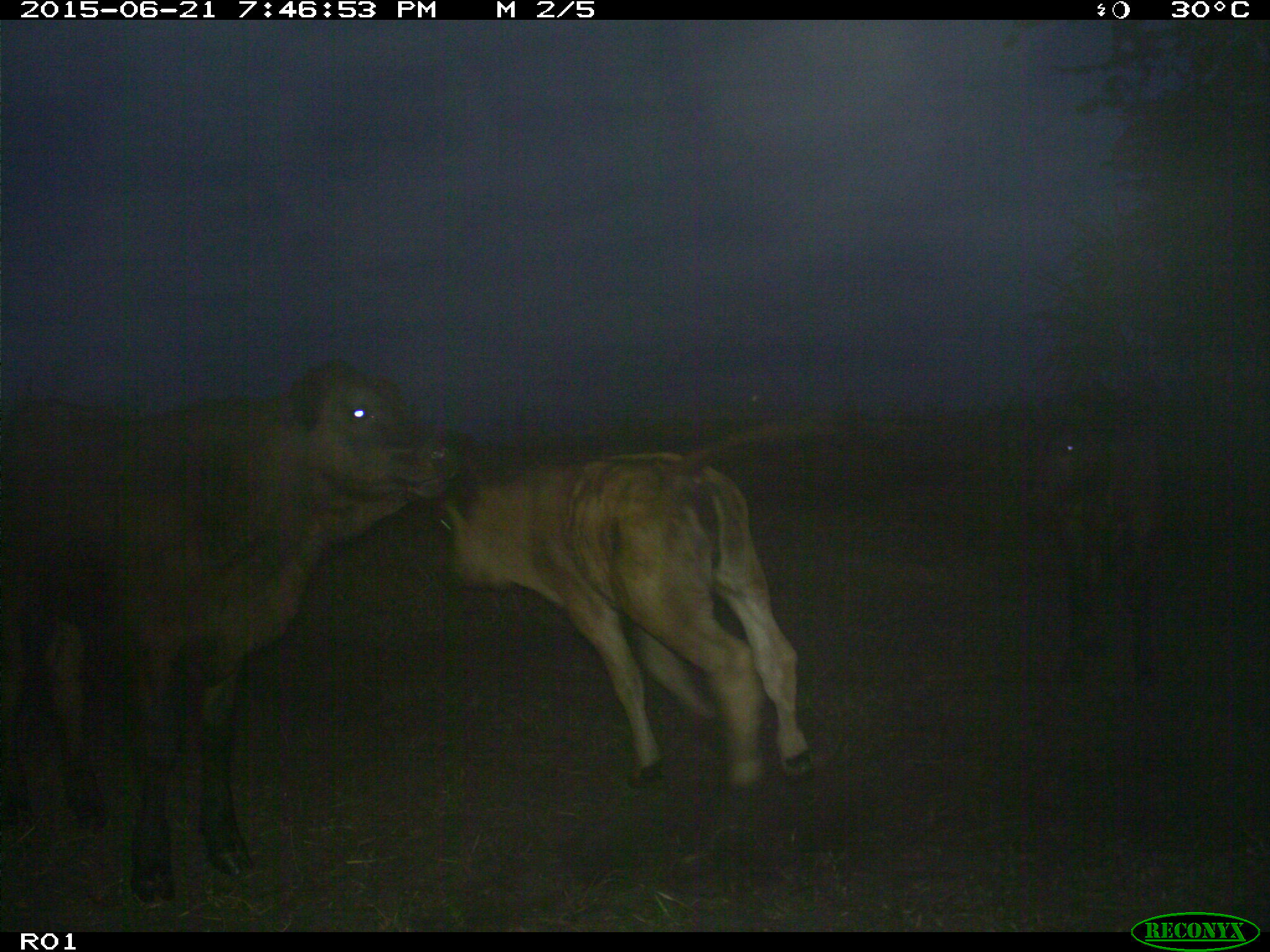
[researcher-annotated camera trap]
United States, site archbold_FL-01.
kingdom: Animalia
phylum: Chordata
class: Mammalia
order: Artiodactyla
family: Bovidae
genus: Bos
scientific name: Bos taurus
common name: domestic cow